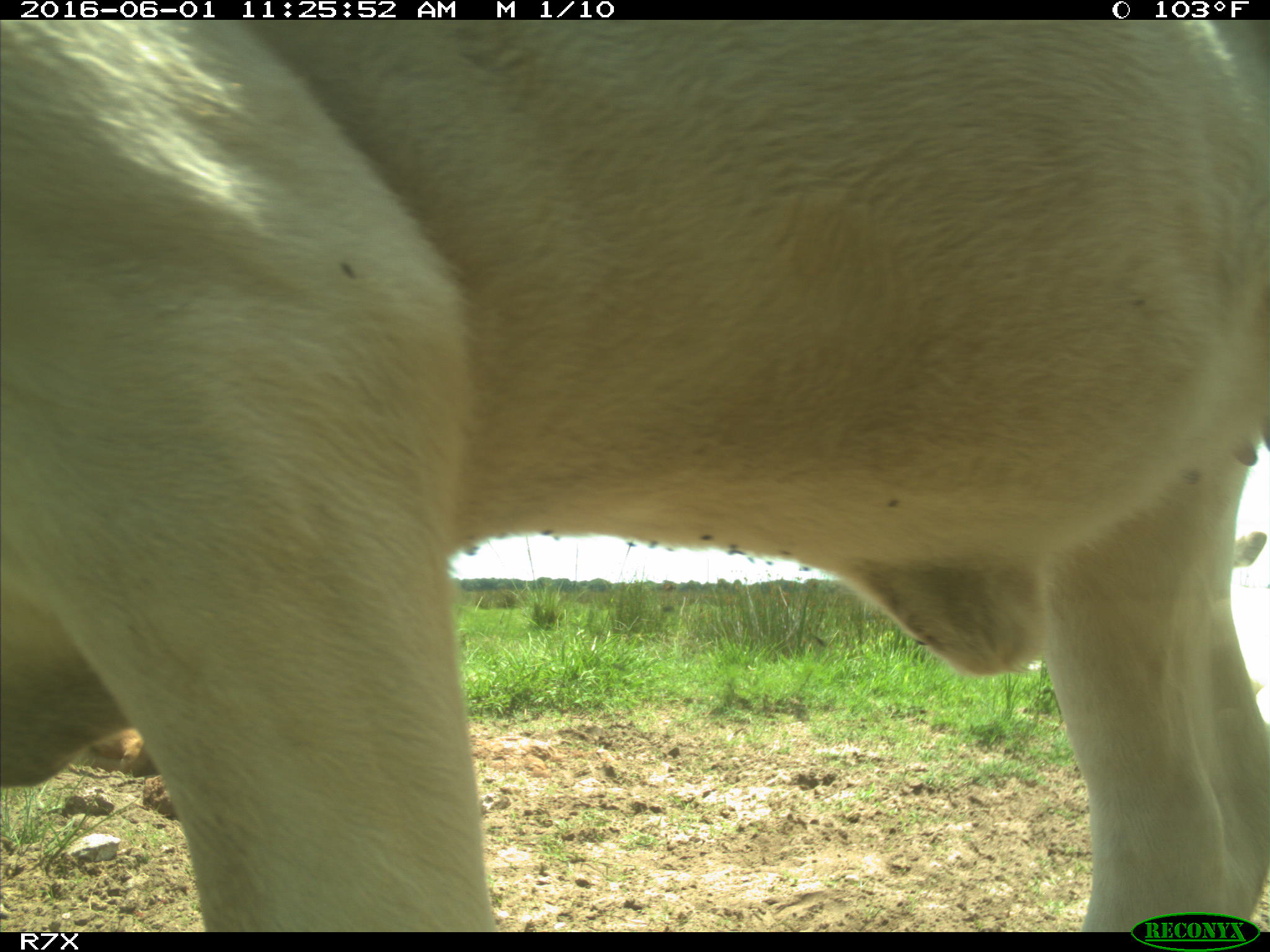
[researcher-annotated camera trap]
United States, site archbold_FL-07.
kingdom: Animalia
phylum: Chordata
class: Mammalia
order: Artiodactyla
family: Bovidae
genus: Bos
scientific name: Bos taurus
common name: domestic cow